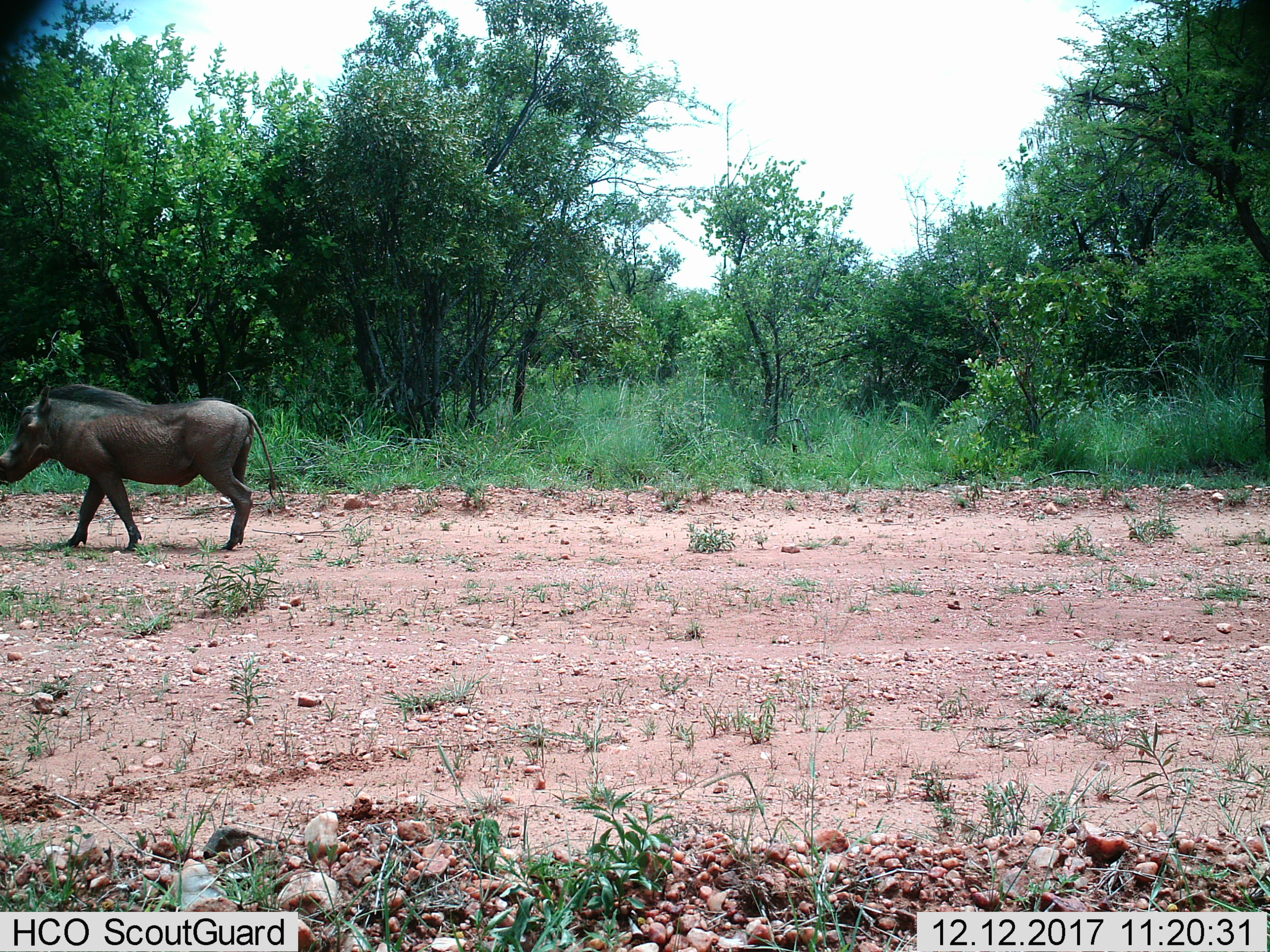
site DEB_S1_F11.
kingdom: Animalia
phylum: Chordata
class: Mammalia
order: Artiodactyla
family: Suidae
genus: Phacochoerus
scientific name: Phacochoerus africanus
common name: warthog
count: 1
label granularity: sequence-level